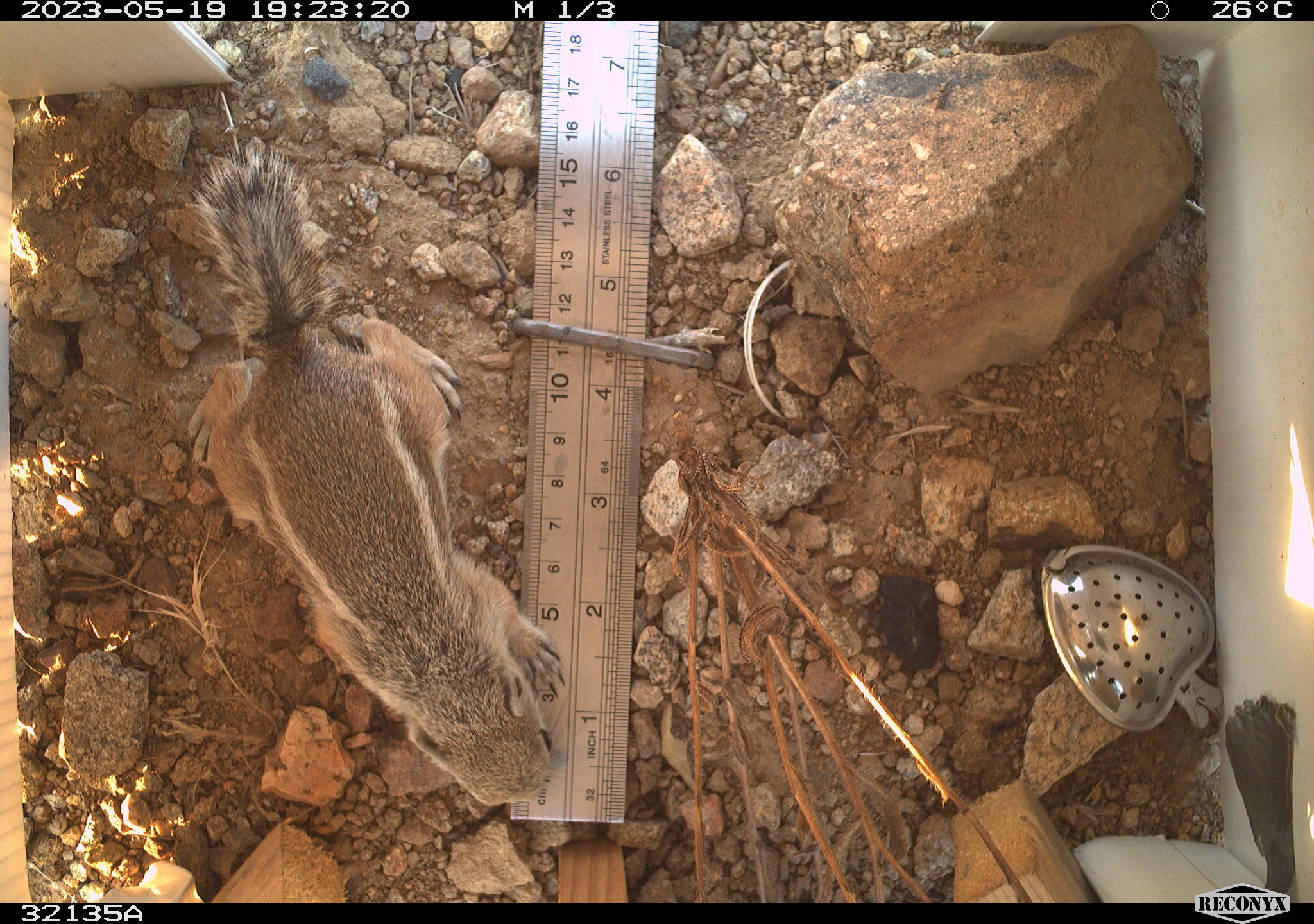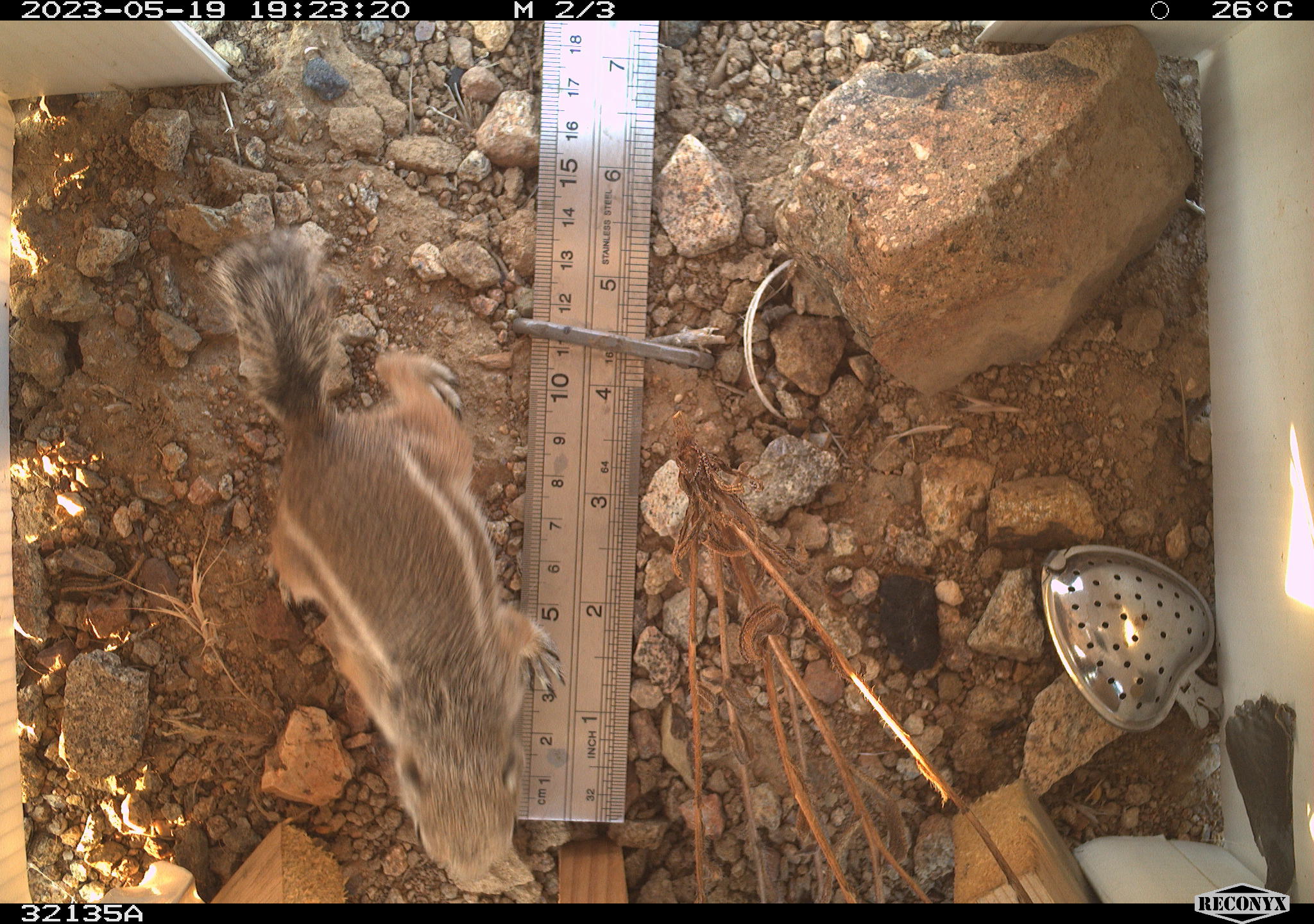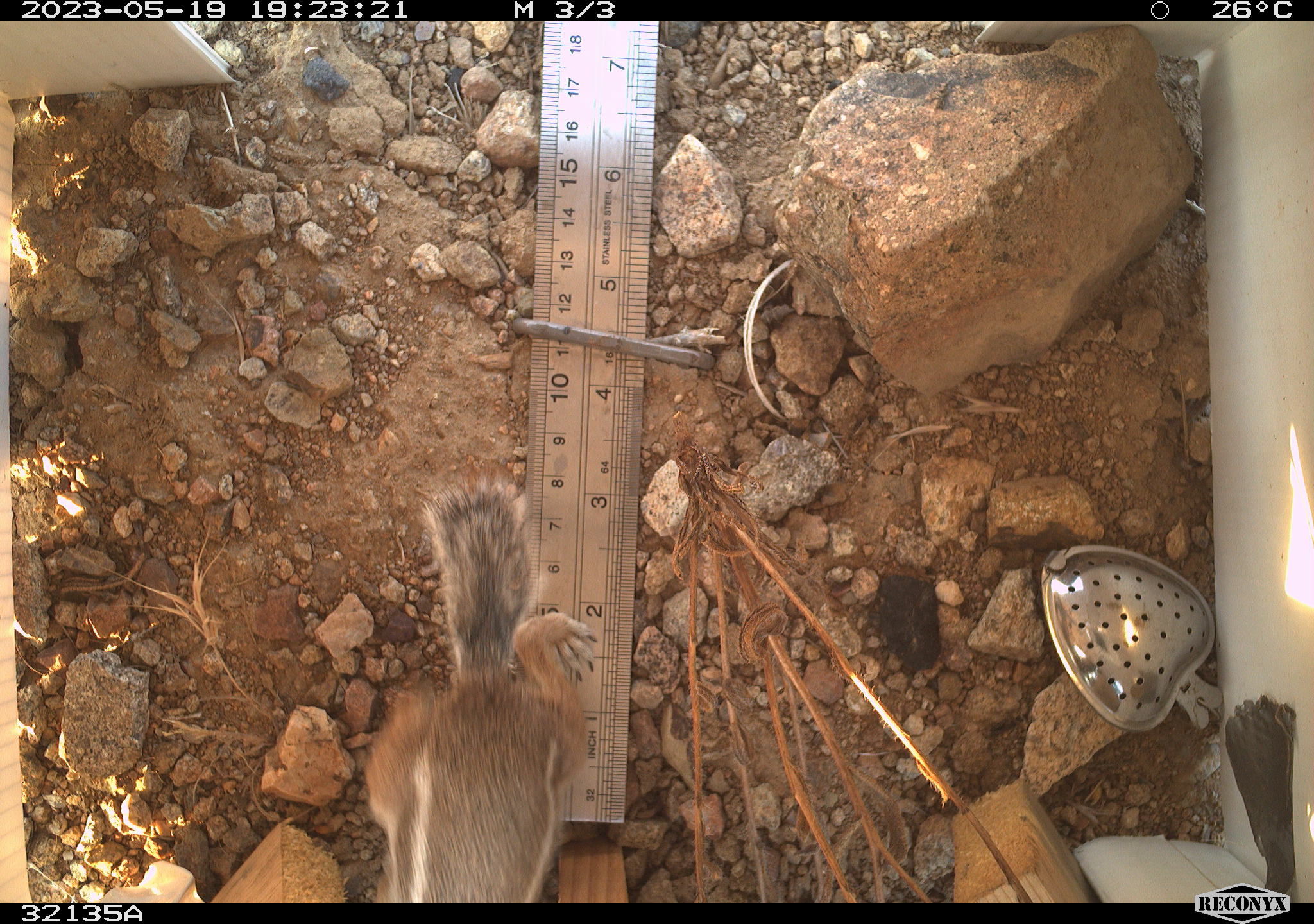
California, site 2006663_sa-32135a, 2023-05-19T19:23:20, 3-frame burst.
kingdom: Animalia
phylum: Chordata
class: Mammalia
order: Rodentia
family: Sciuridae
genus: Ammospermophilus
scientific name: Ammospermophilus leucurus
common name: white-tailed antelope squirrel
White-tailed antelope squirrel (Ammospermophilus leucurus).